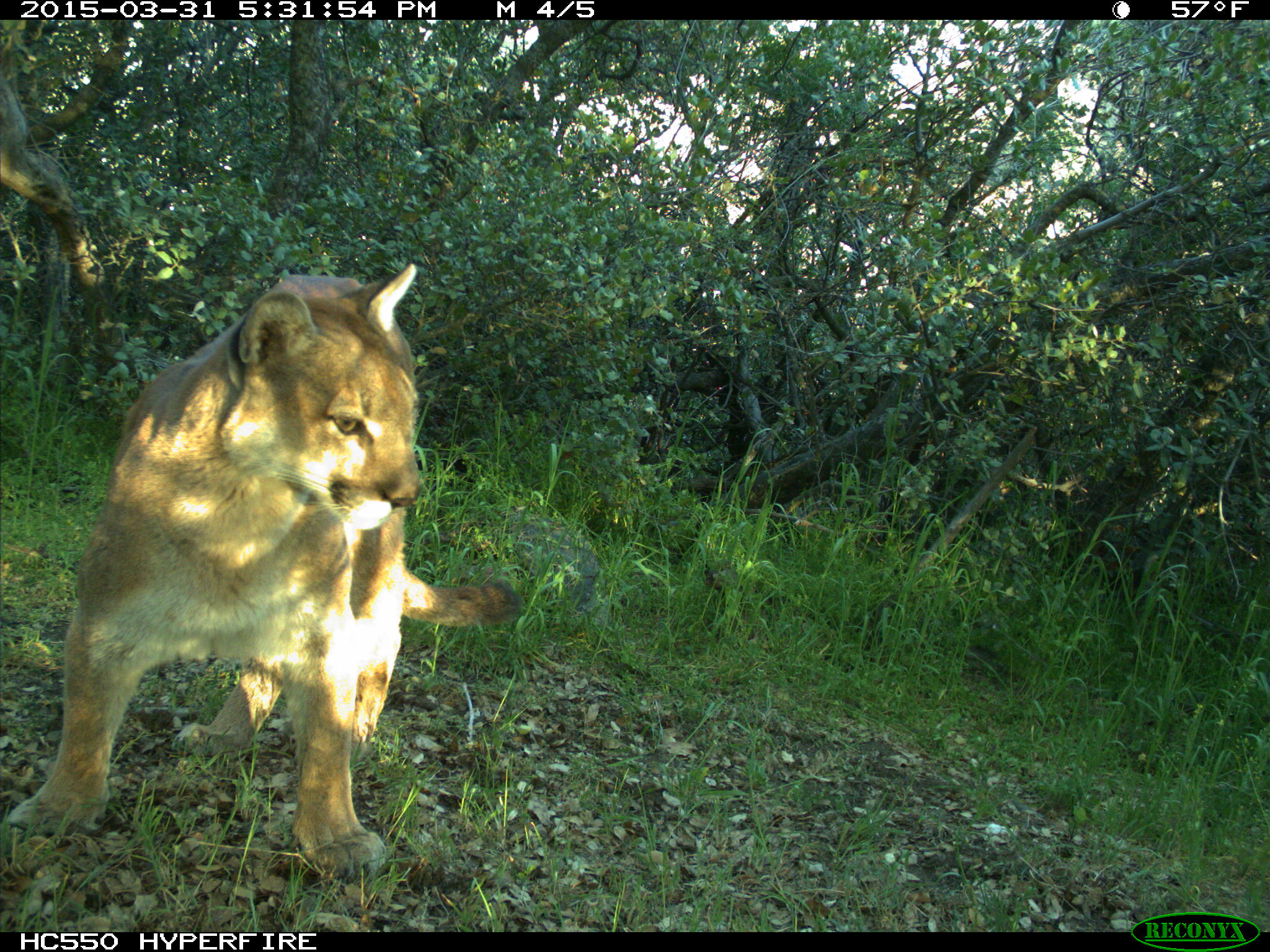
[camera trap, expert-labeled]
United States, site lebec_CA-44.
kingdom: Animalia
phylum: Chordata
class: Mammalia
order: Carnivora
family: Felidae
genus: Puma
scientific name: Puma concolor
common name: mountain lion